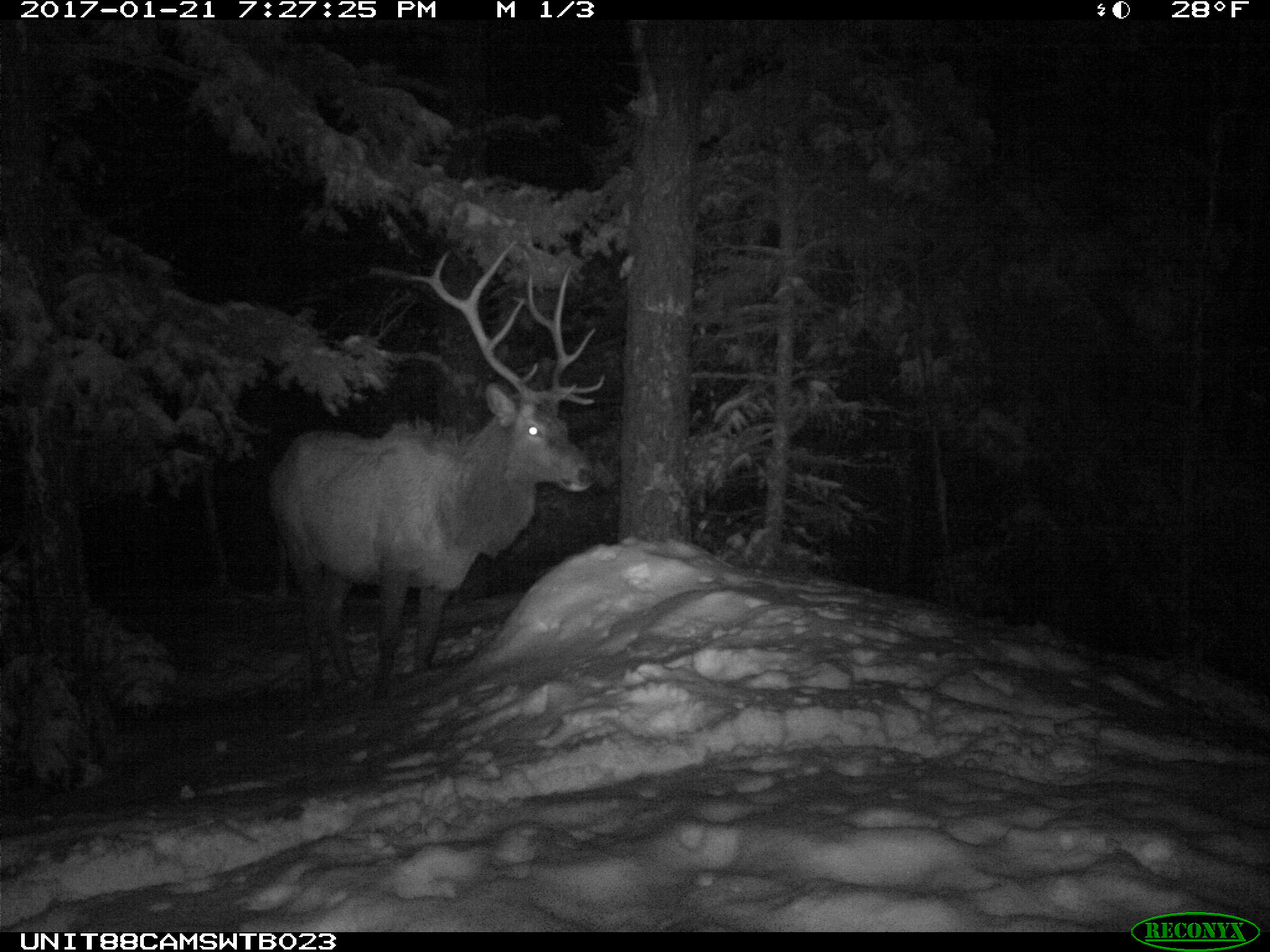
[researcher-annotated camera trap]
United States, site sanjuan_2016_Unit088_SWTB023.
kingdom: Animalia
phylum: Chordata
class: Mammalia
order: Artiodactyla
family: Cervidae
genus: Cervus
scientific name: Cervus elaphus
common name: red deer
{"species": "Cervus elaphus (red deer)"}